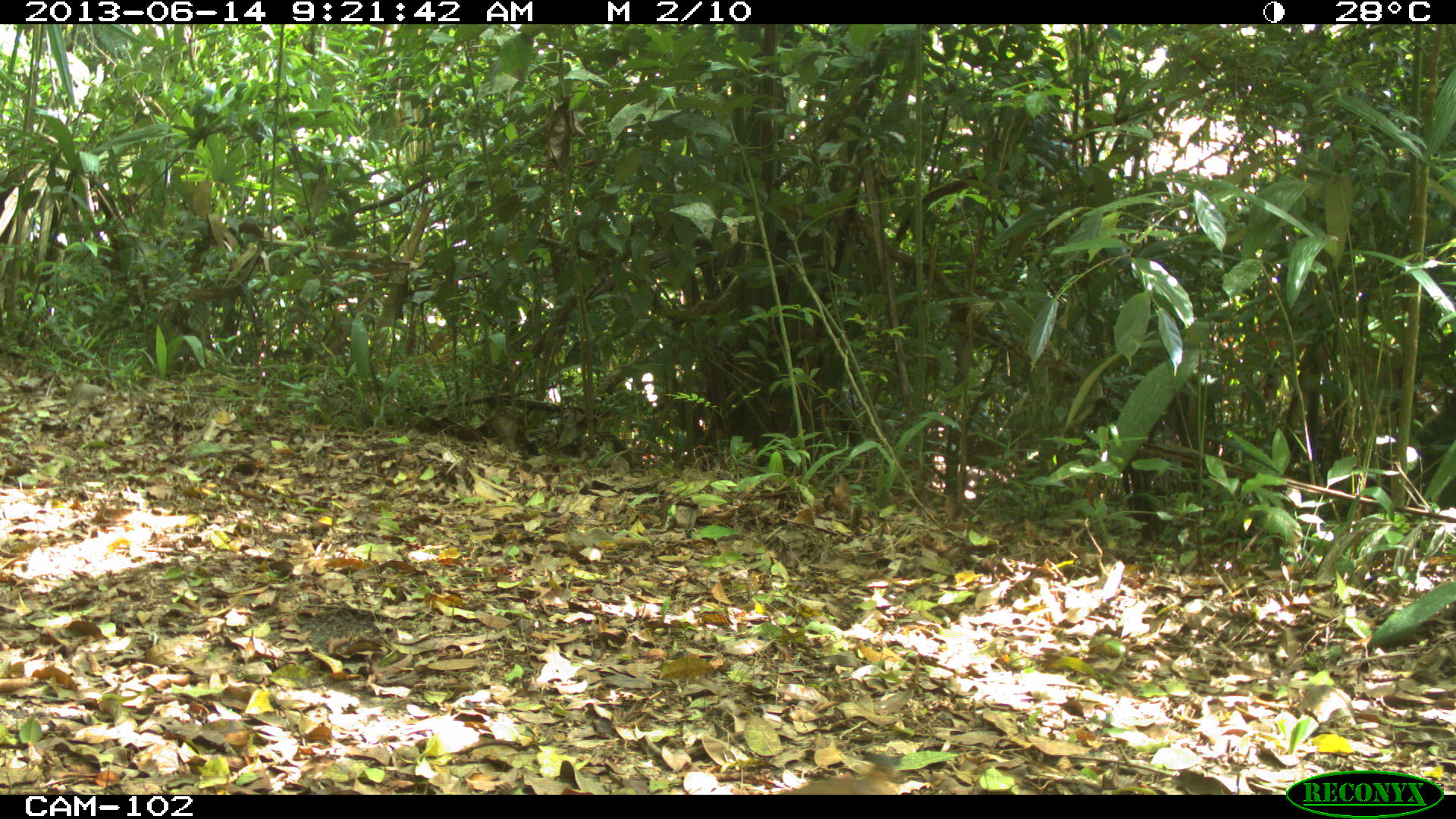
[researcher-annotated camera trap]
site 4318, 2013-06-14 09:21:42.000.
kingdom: Animalia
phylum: Chordata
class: Aves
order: Columbiformes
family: Columbidae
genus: Claravis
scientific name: Claravis pretiosa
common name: blue ground-dove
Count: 1.